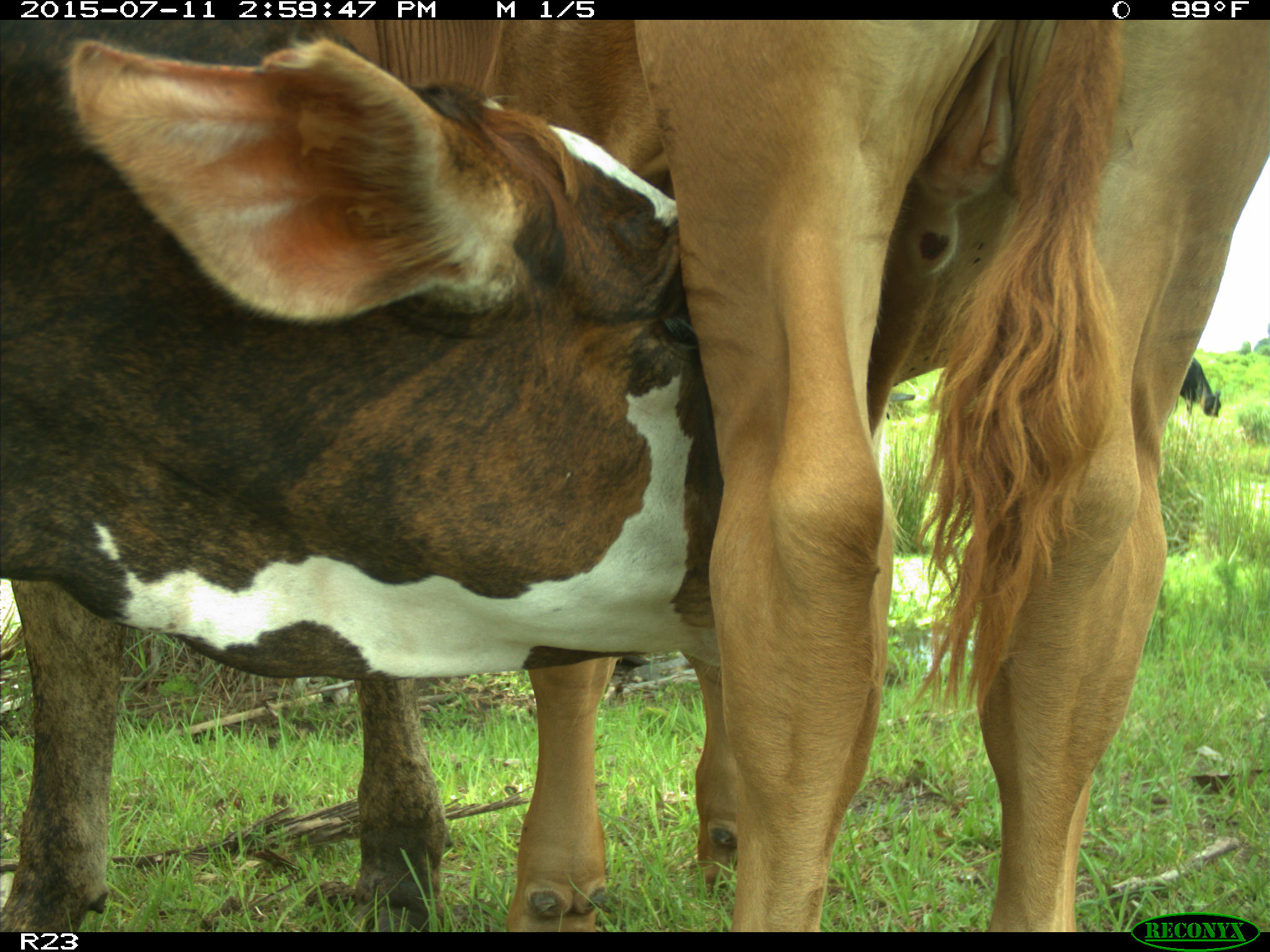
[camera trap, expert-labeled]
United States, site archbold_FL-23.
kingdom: Animalia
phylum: Chordata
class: Mammalia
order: Artiodactyla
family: Bovidae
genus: Bos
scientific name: Bos taurus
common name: domestic cow